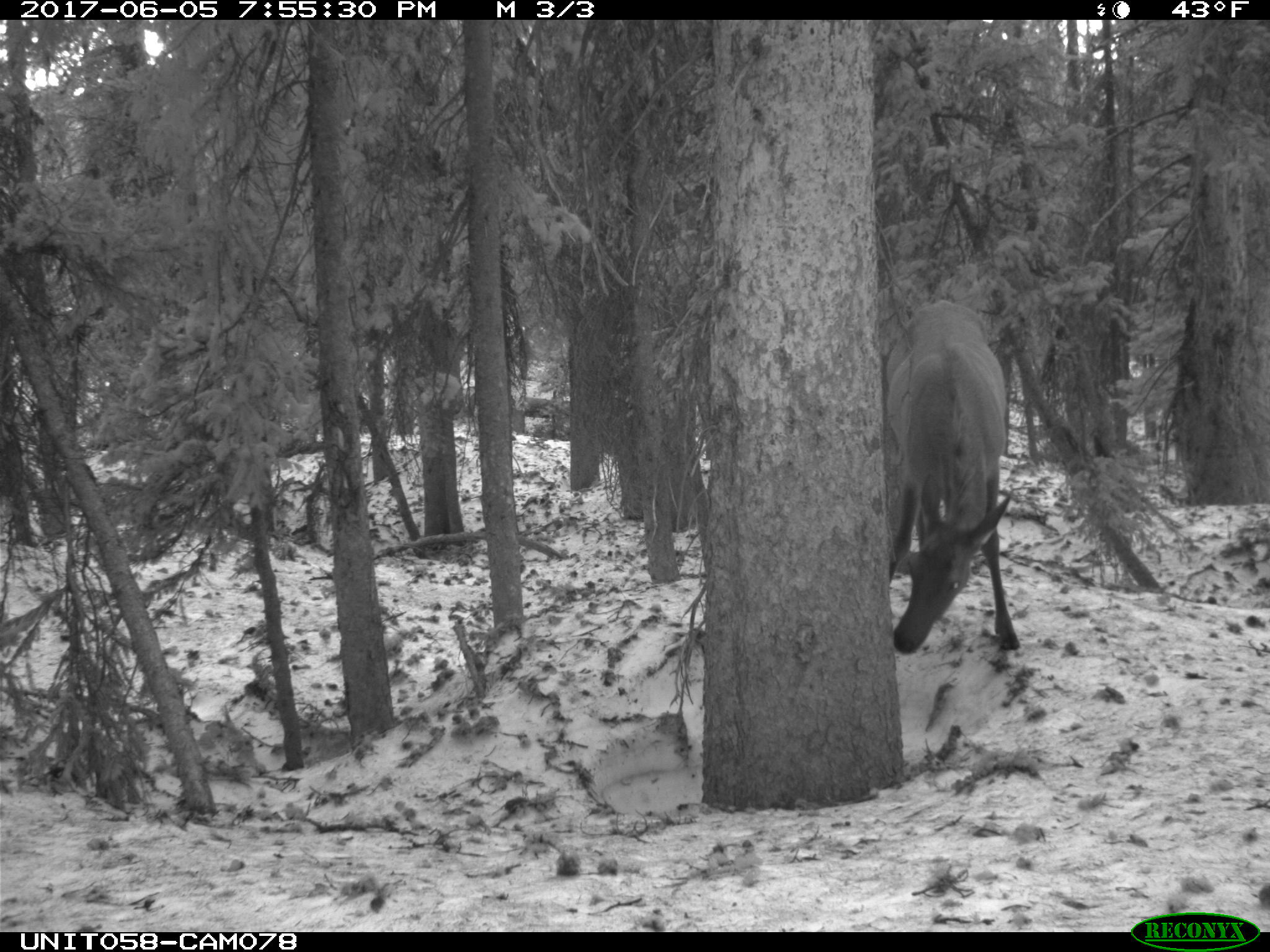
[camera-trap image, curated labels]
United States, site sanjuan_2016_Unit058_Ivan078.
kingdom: Animalia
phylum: Chordata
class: Mammalia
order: Artiodactyla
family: Cervidae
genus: Cervus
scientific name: Cervus elaphus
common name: red deer